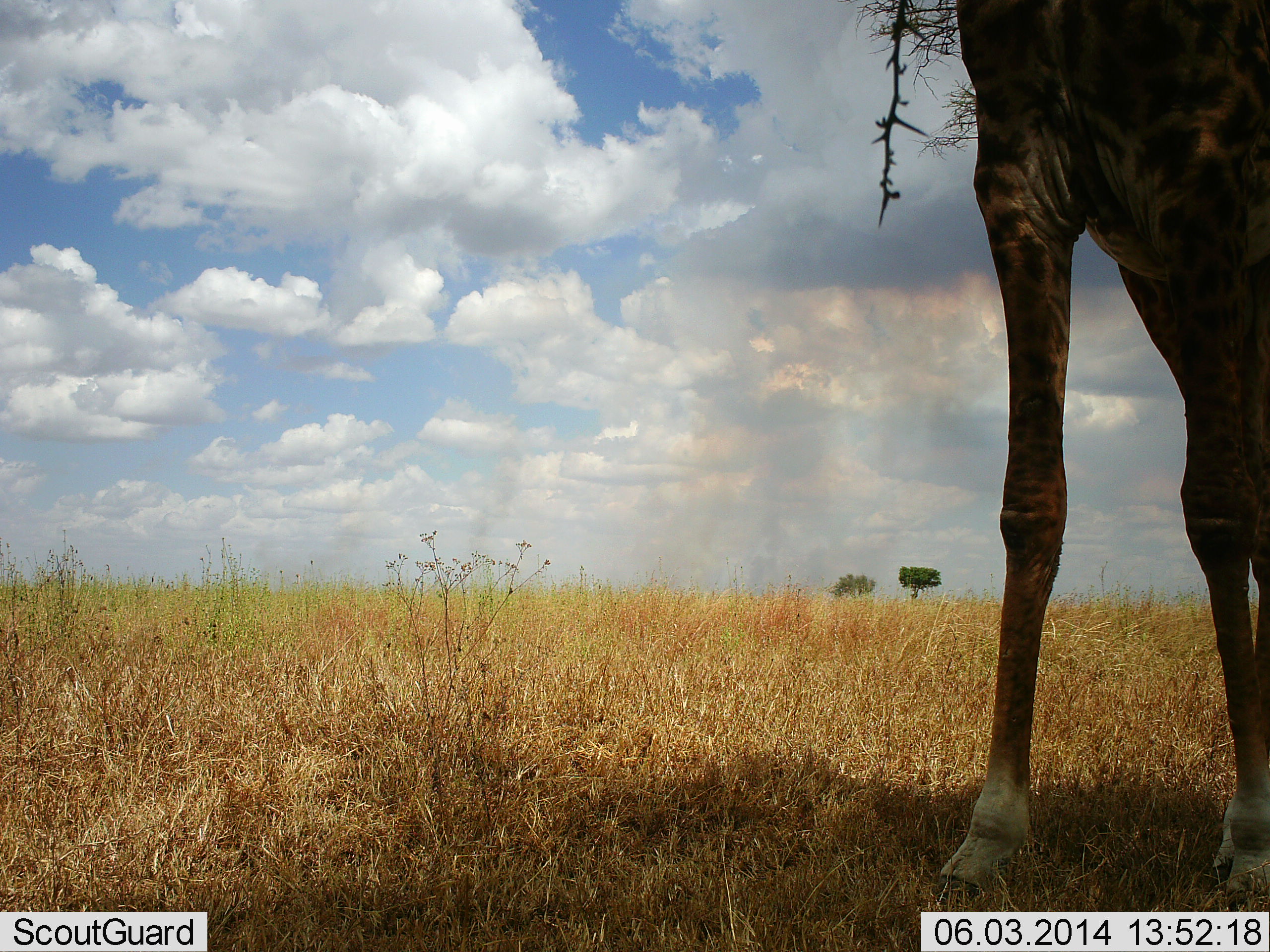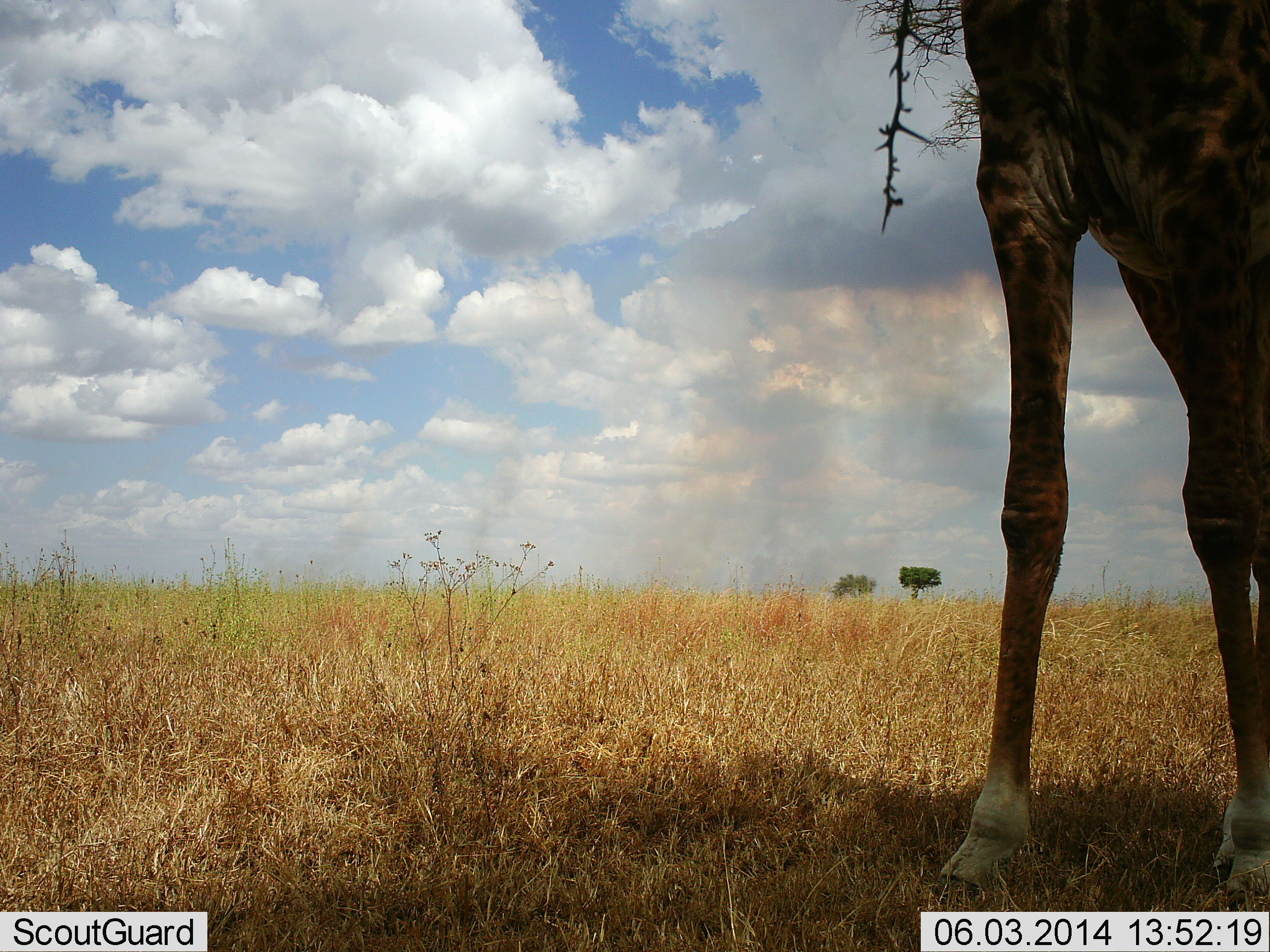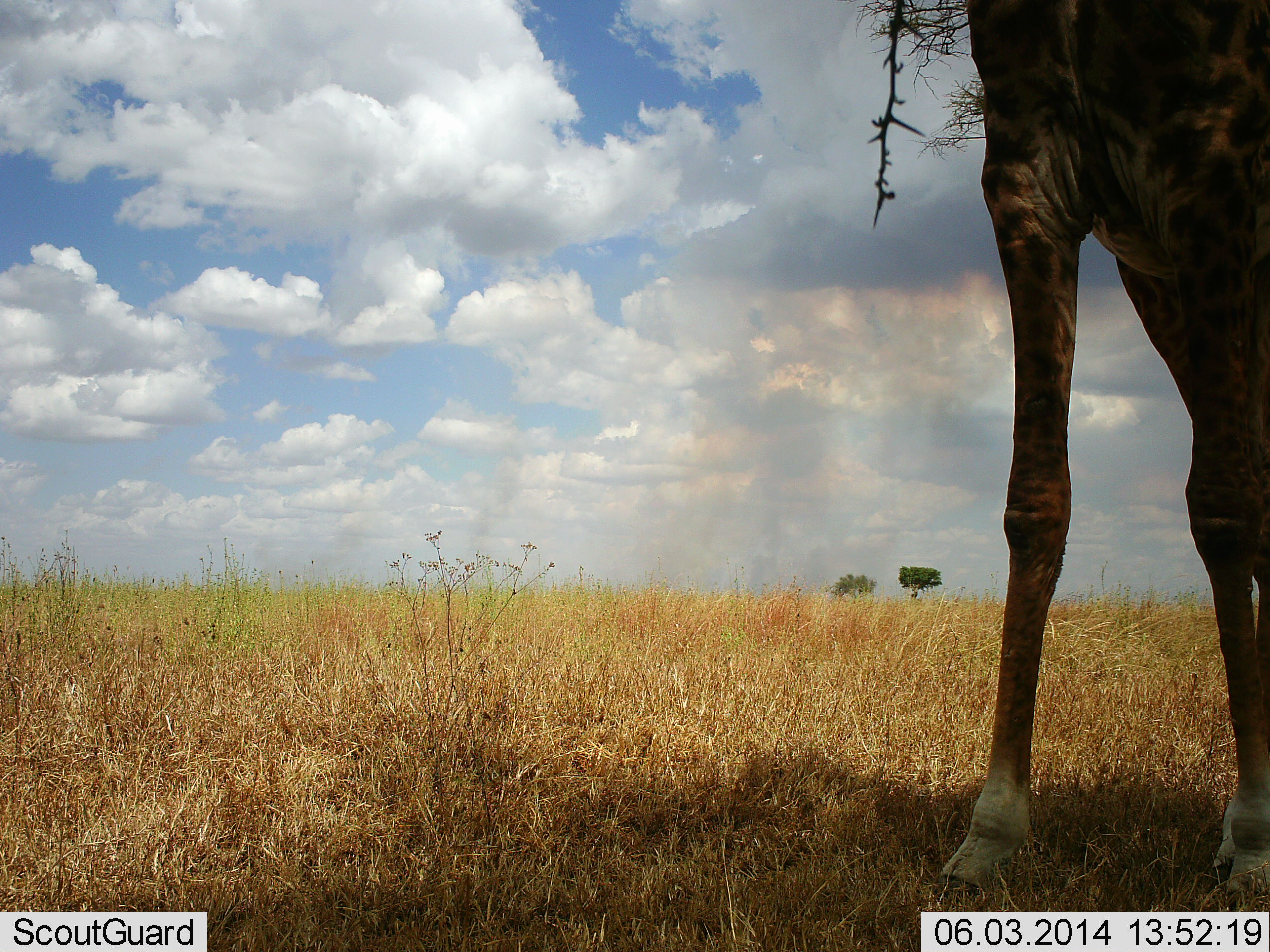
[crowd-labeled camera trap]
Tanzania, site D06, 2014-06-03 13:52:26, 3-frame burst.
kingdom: Animalia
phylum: Chordata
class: Mammalia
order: Artiodactyla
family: Giraffidae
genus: Giraffa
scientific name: Giraffa camelopardalis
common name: giraffe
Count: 1.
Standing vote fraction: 70%.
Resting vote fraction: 0%.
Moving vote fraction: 0%.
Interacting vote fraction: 0%.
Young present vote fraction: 0%.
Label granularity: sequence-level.